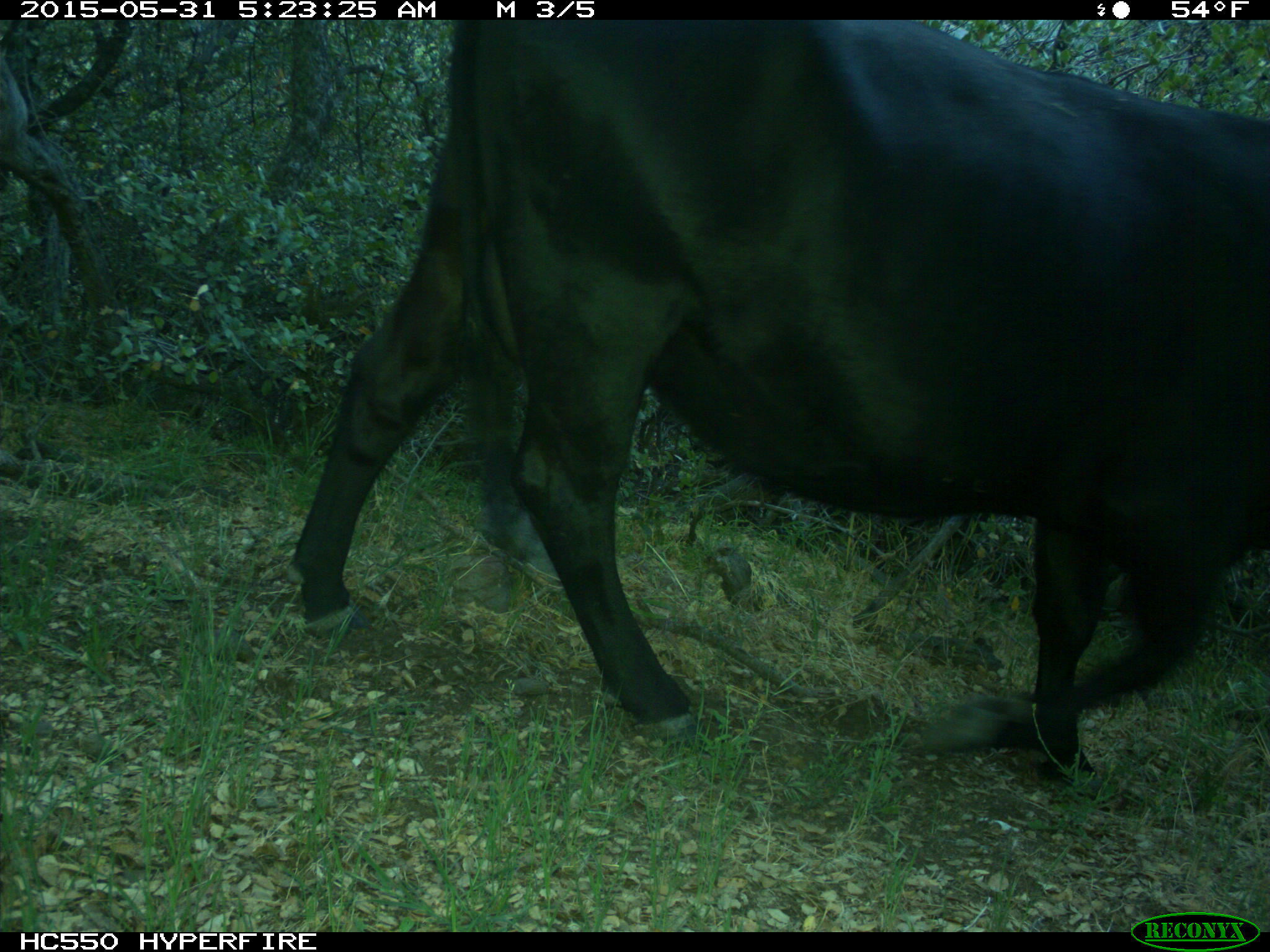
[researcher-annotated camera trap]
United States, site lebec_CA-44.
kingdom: Animalia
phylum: Chordata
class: Mammalia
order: Artiodactyla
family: Bovidae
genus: Bos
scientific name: Bos taurus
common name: domestic cow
Bos taurus (domestic cow).